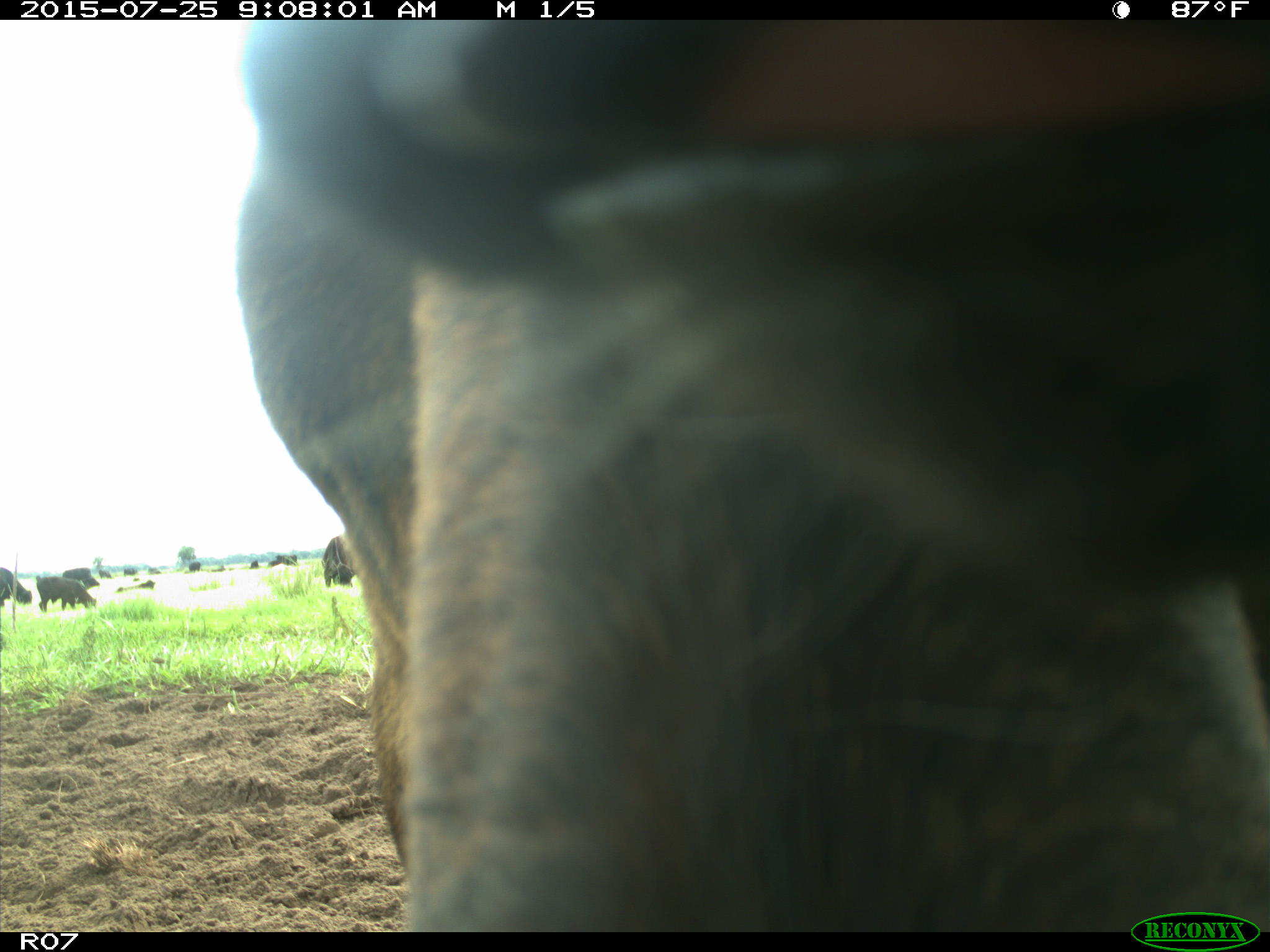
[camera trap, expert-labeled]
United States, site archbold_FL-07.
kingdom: Animalia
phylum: Chordata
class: Mammalia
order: Artiodactyla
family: Bovidae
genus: Bos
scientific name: Bos taurus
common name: domestic cow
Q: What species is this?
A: Bos taurus (domestic cow).